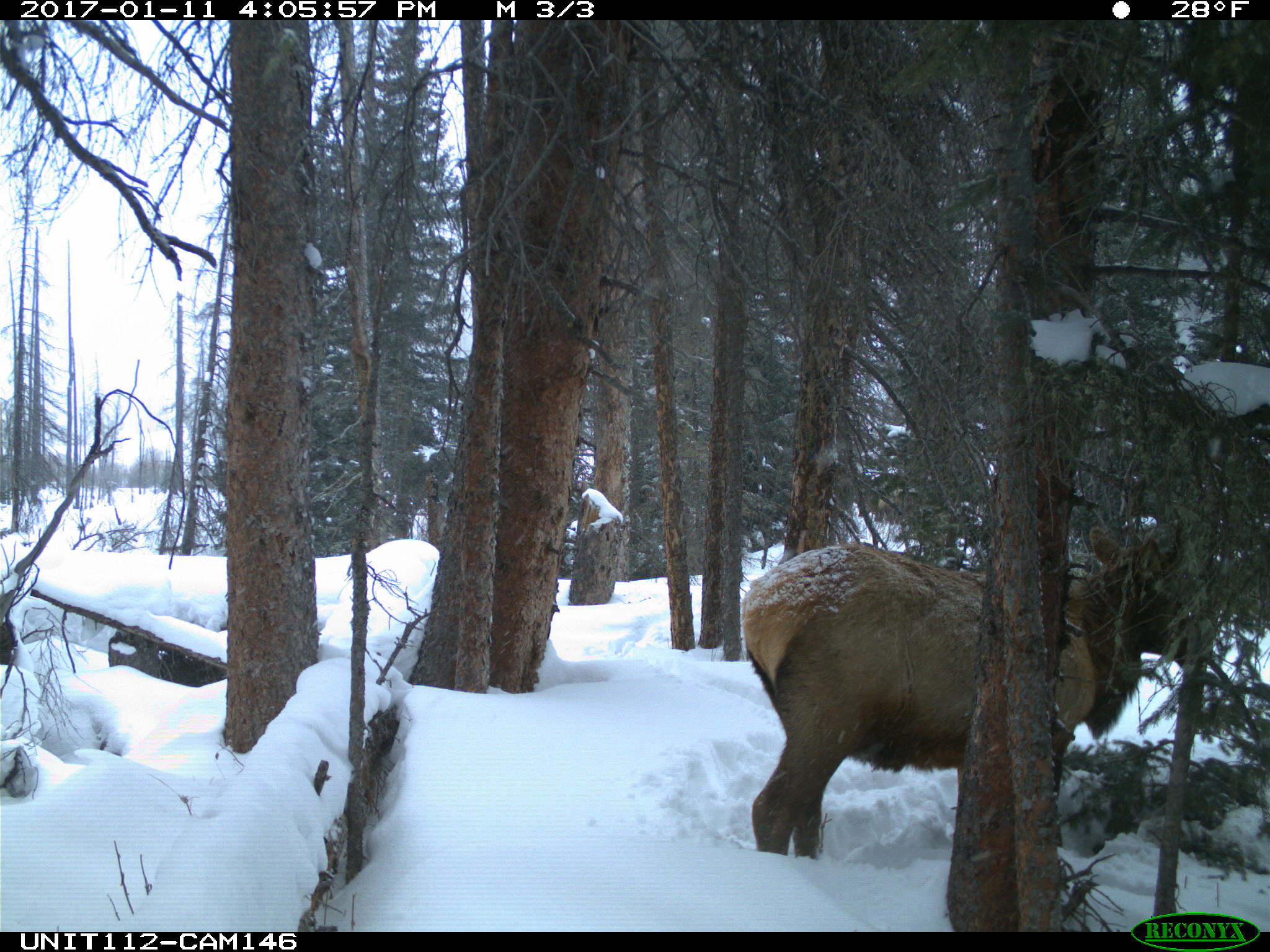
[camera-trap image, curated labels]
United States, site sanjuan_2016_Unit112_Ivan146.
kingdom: Animalia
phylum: Chordata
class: Mammalia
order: Artiodactyla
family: Cervidae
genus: Cervus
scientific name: Cervus elaphus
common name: red deer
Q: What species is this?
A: Cervus elaphus (red deer).